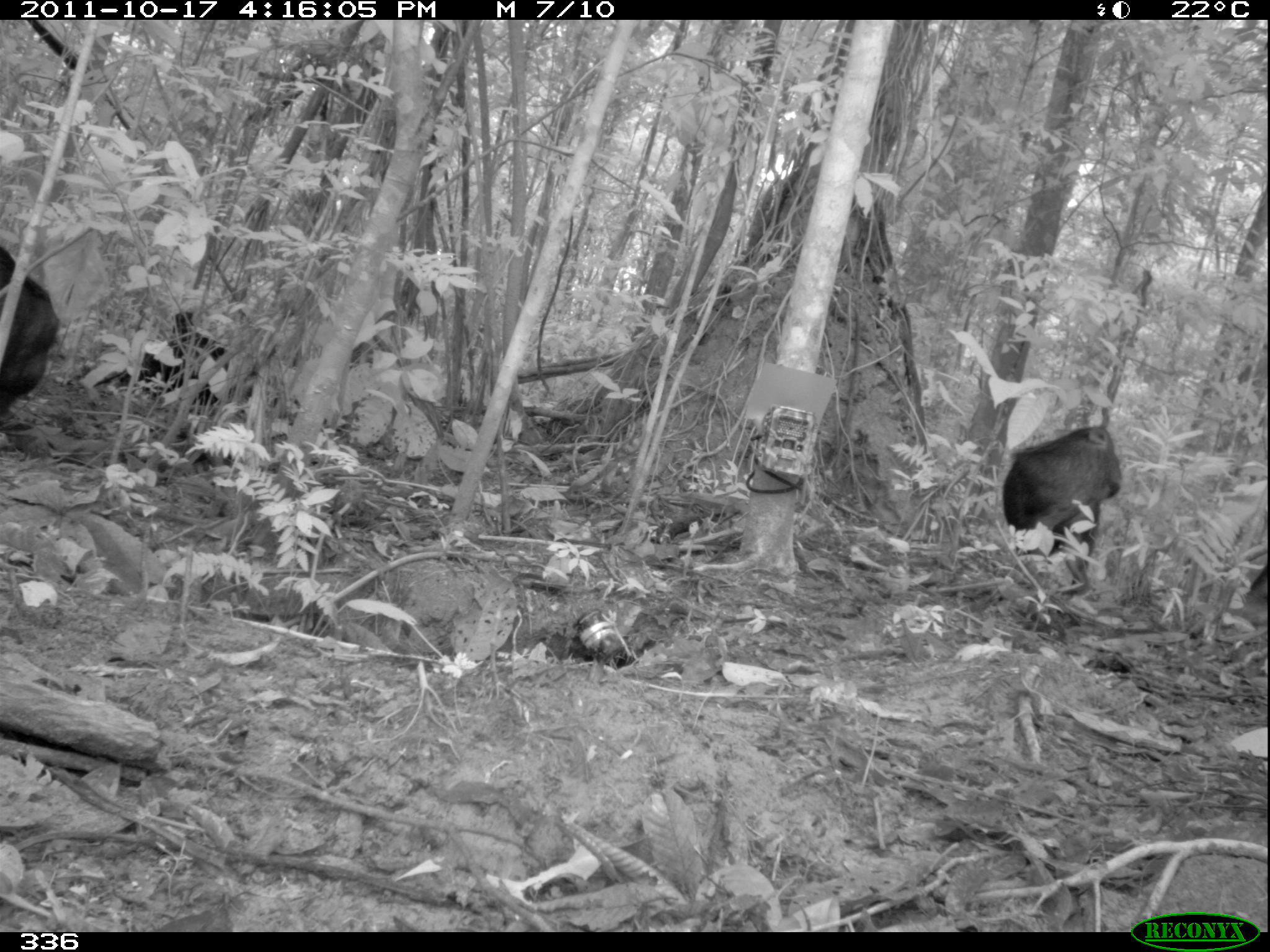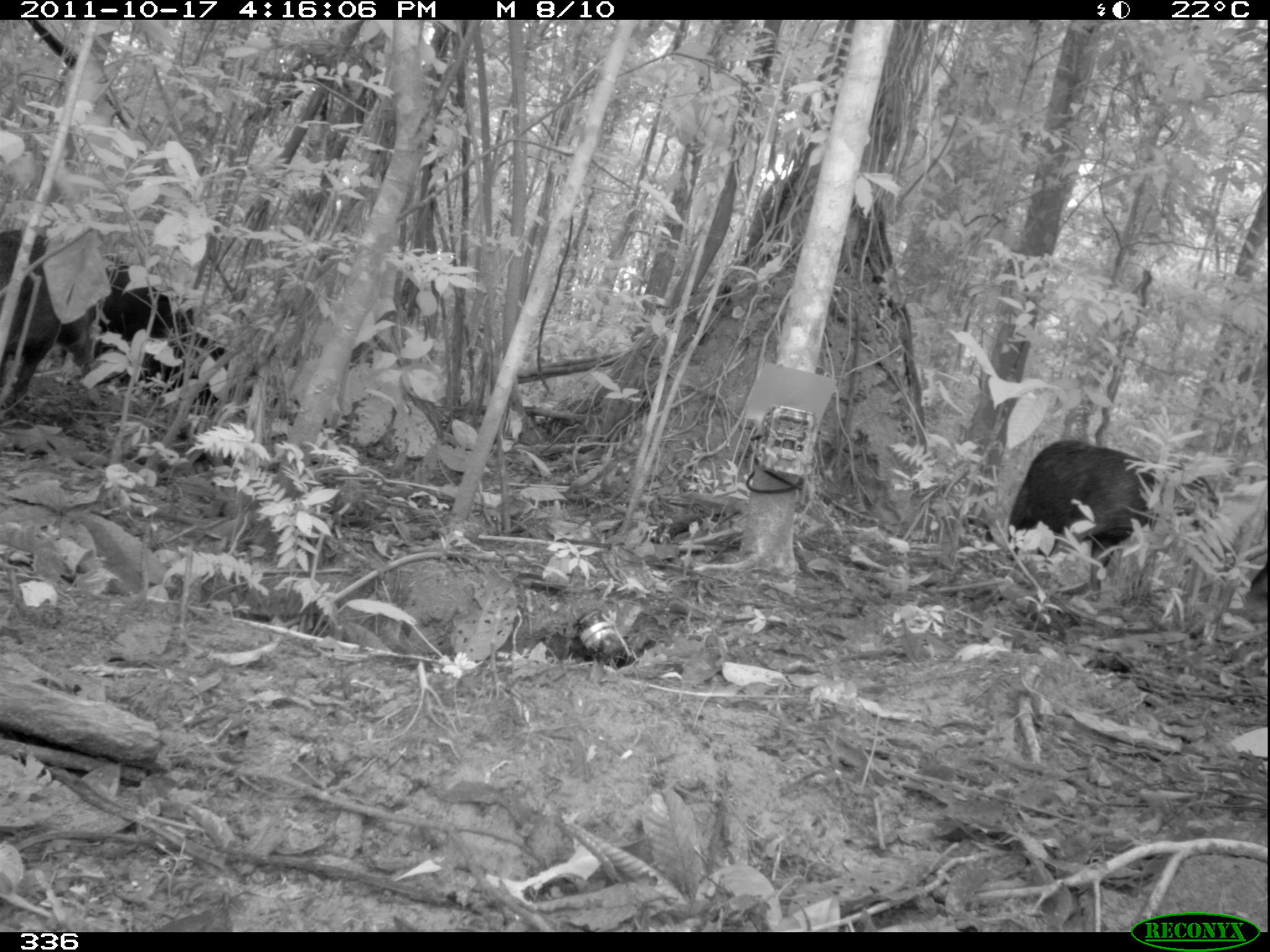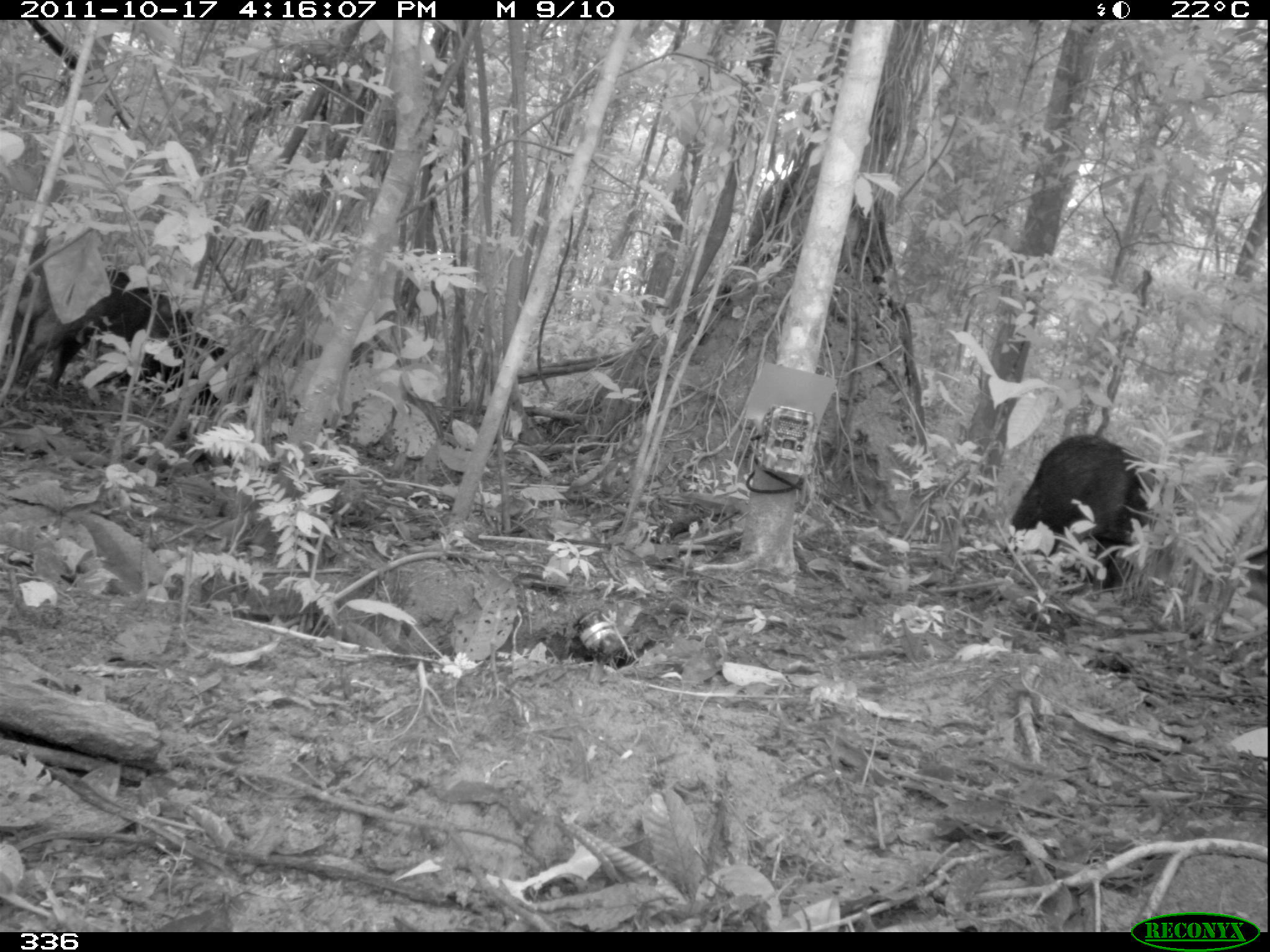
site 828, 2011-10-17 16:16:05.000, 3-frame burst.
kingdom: Animalia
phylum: Chordata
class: Mammalia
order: Artiodactyla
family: Tayassuidae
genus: Tayassu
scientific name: Tayassu pecari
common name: white-lipped peccary